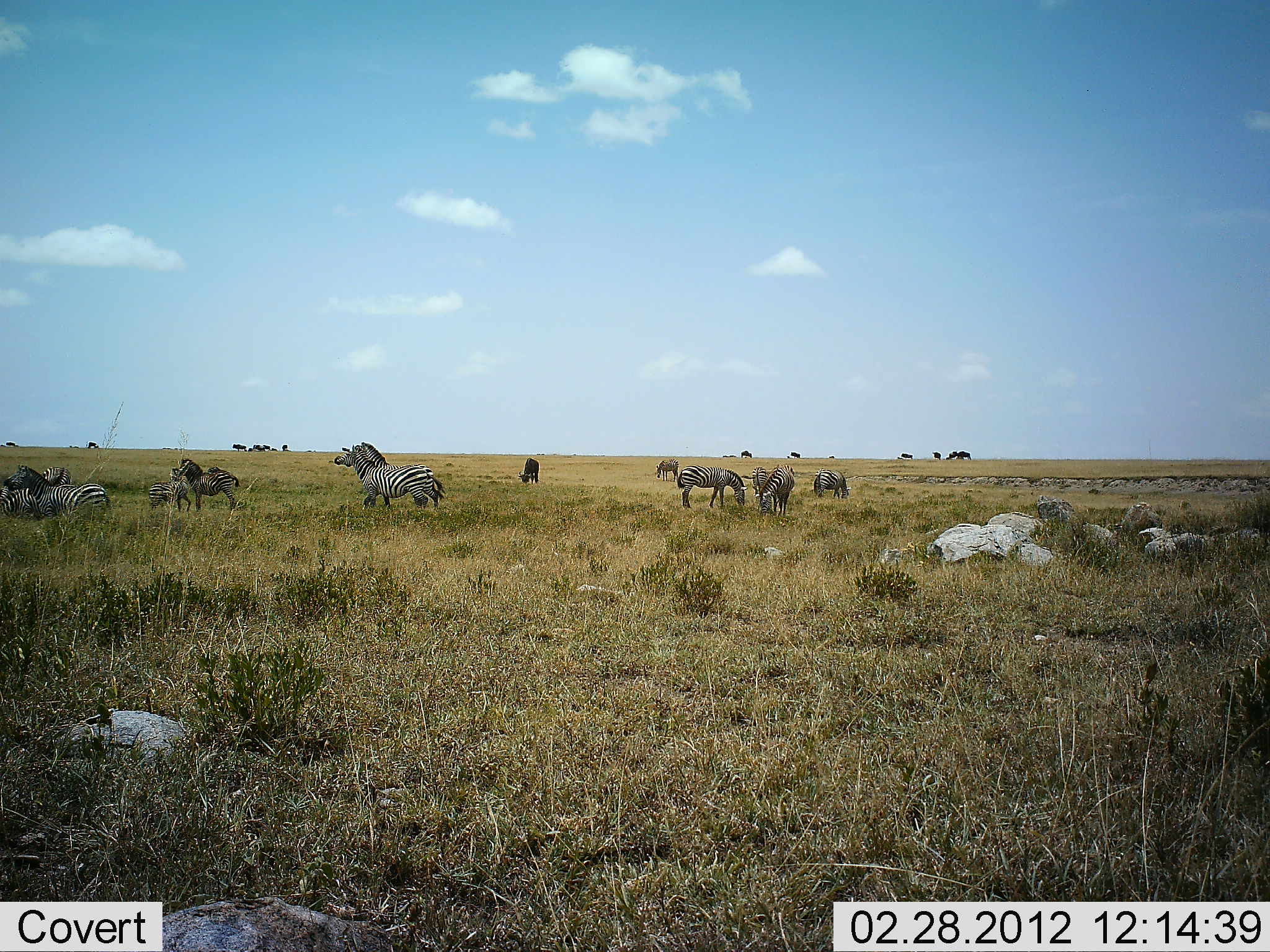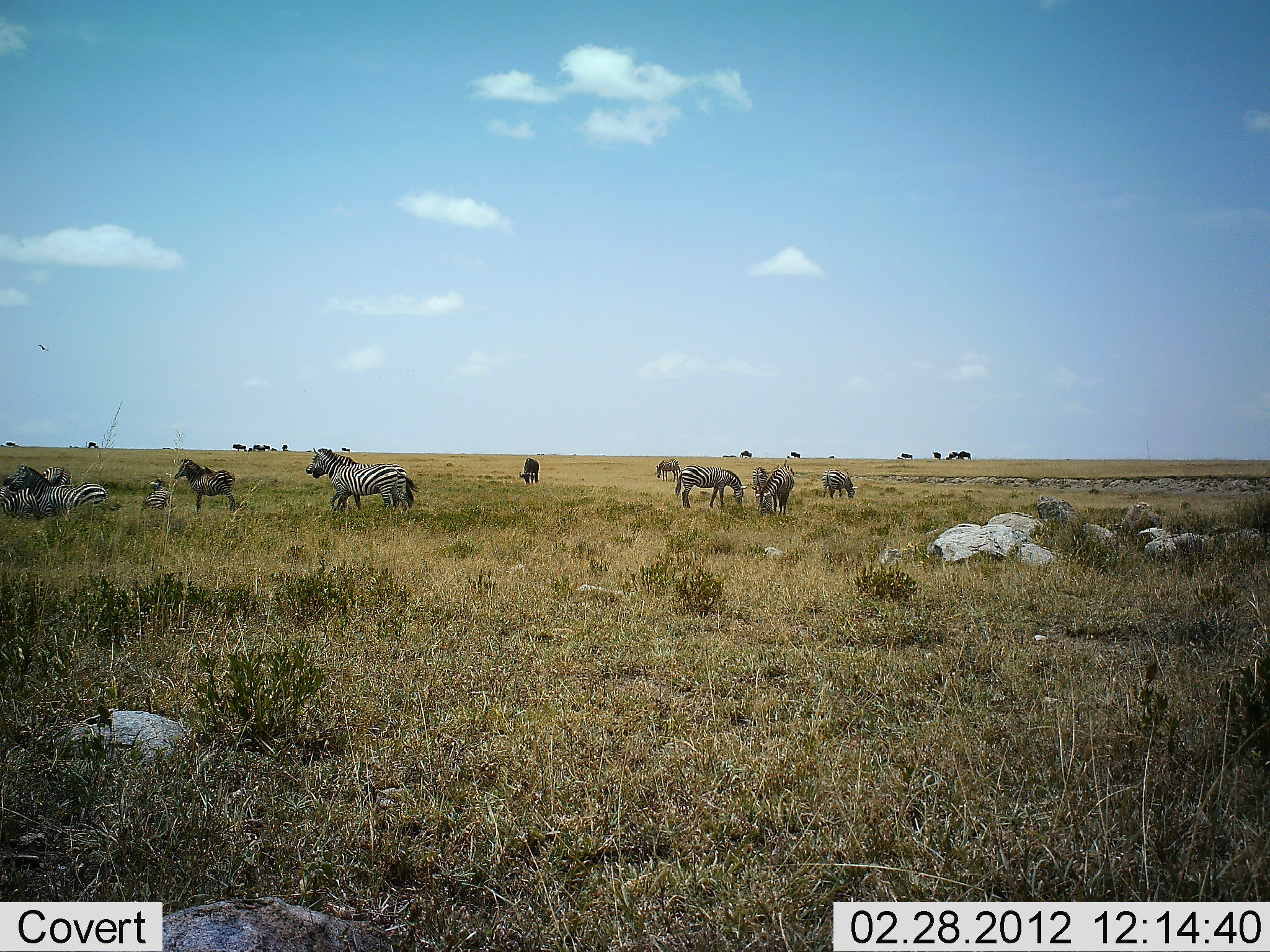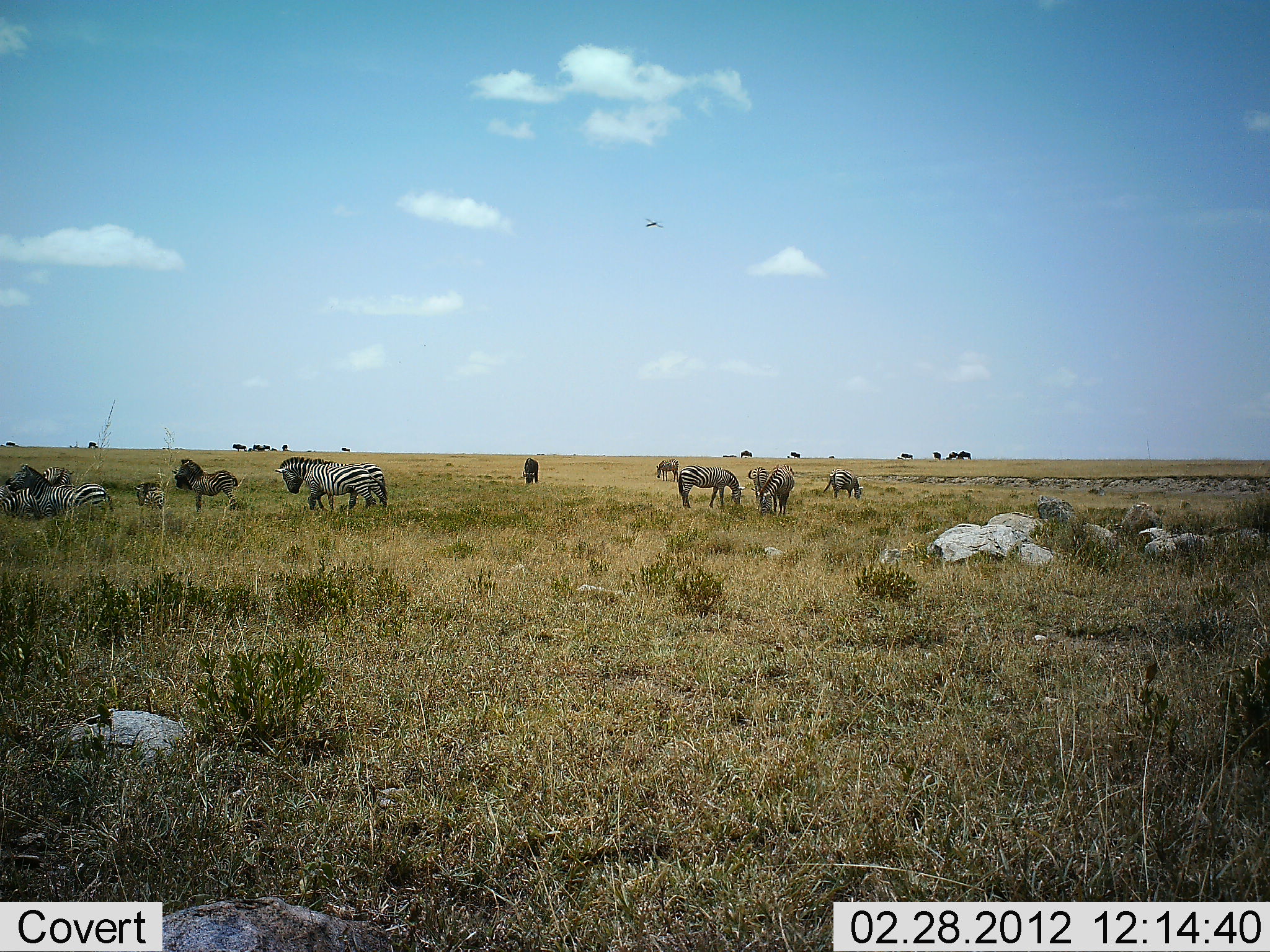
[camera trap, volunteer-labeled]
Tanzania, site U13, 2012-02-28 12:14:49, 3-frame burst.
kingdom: Animalia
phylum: Chordata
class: Mammalia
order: Perissodactyla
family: Equidae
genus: Equus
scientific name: Equus quagga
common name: plains zebra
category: zebra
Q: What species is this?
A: Zebra (plains zebra) (Equus quagga).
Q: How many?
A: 11-50.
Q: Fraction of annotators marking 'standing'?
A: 67%.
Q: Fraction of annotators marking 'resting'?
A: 19%.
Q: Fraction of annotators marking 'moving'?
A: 69%.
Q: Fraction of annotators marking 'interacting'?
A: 19%.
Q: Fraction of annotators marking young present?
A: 28%.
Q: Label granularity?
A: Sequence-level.